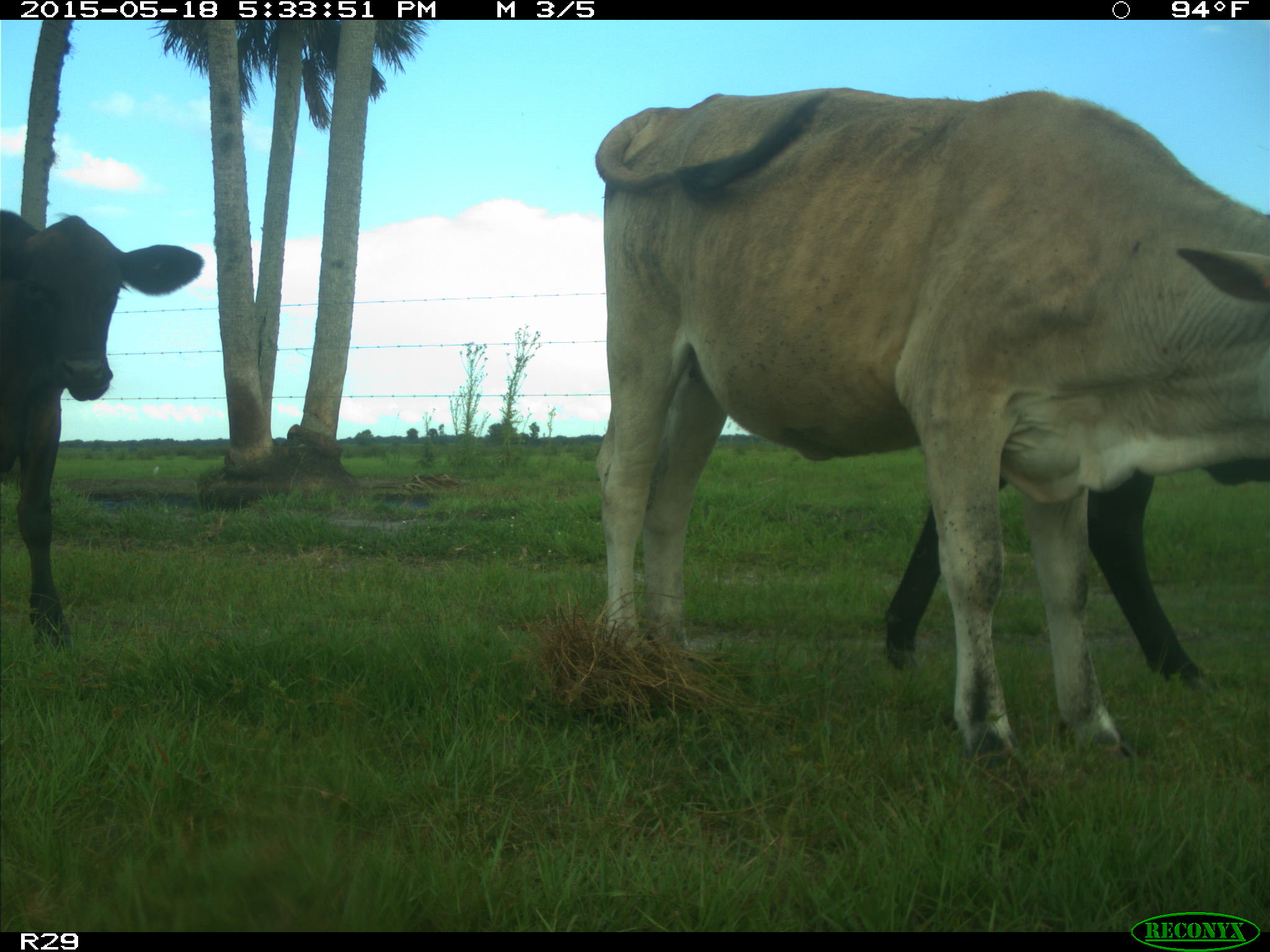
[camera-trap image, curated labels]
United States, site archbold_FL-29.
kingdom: Animalia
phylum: Chordata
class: Mammalia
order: Artiodactyla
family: Bovidae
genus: Bos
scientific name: Bos taurus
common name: domestic cow